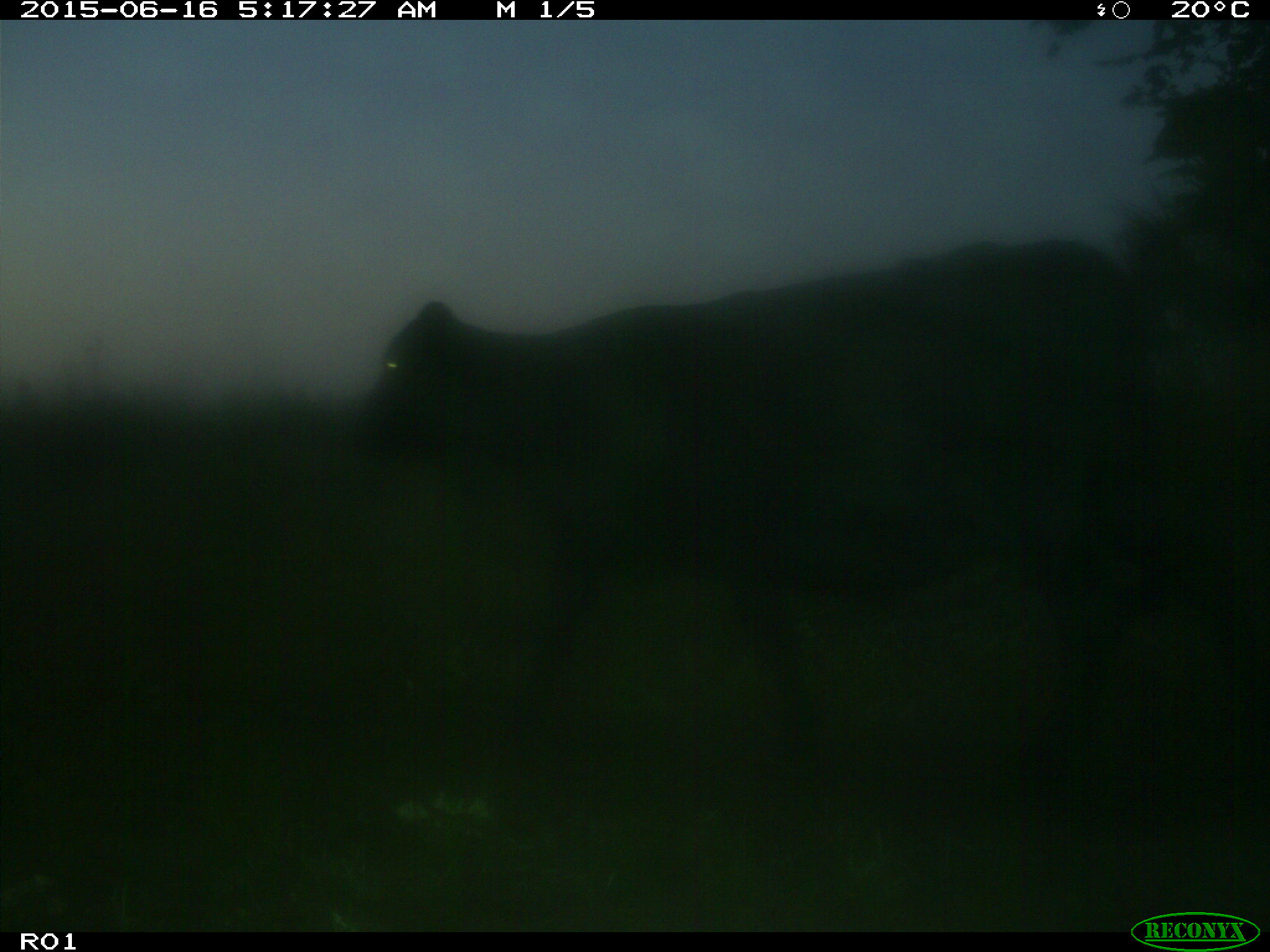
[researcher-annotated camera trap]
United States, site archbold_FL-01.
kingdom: Animalia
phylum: Chordata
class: Mammalia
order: Artiodactyla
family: Bovidae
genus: Bos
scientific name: Bos taurus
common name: domestic cow